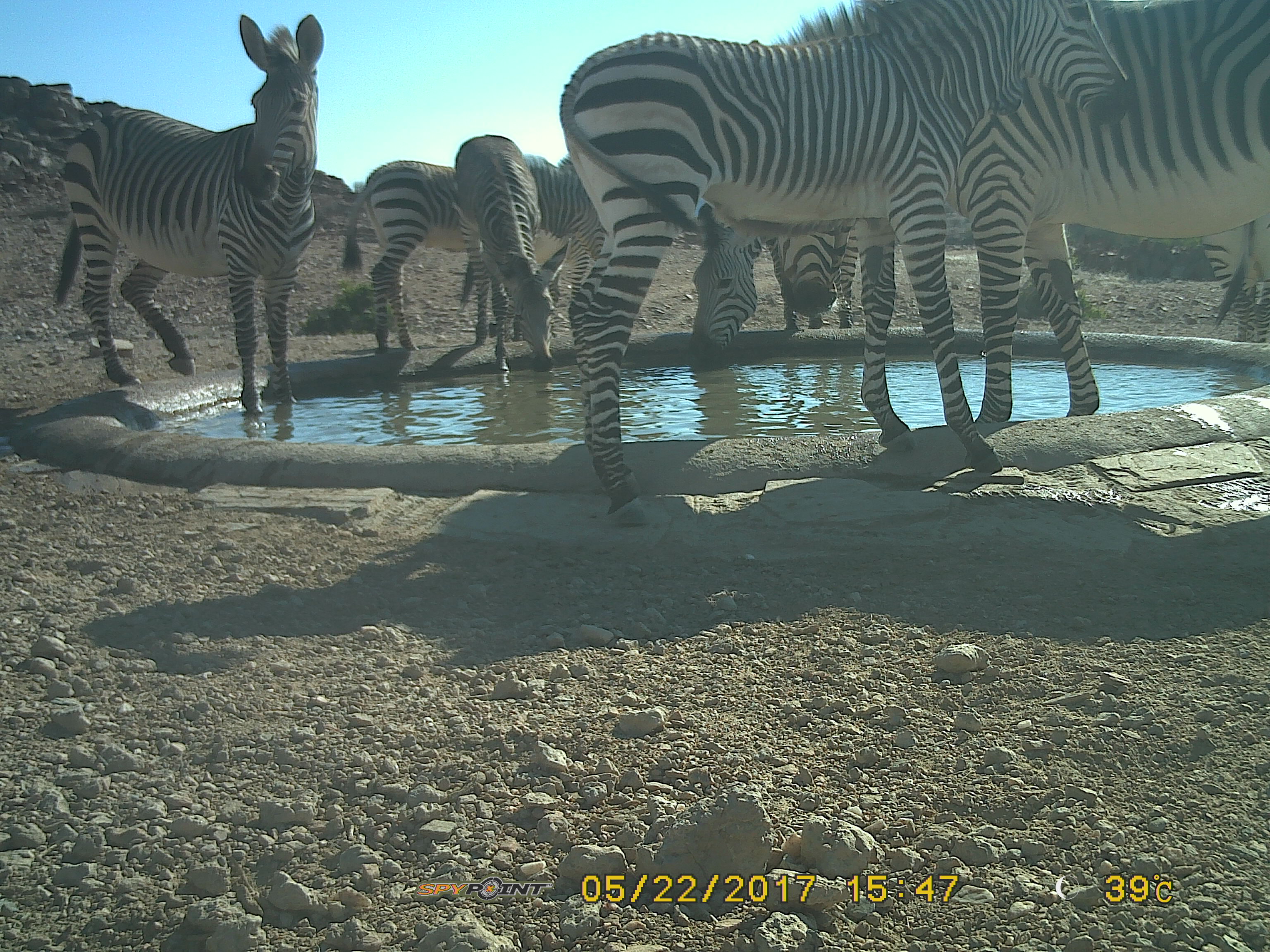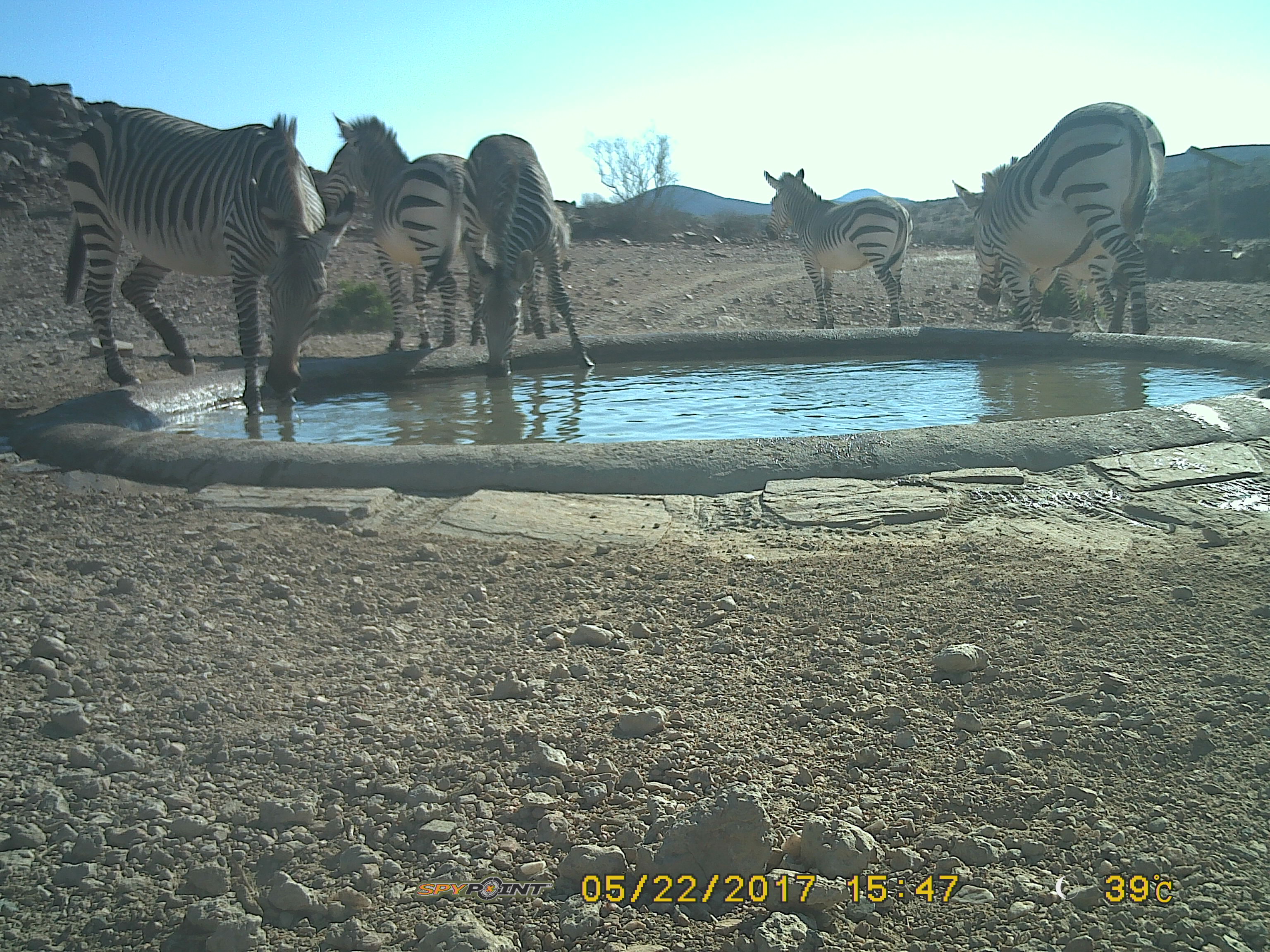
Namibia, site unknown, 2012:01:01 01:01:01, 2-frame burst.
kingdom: Animalia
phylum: Chordata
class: Mammalia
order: Perissodactyla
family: Equidae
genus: Equus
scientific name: Equus zebra hartmannae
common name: hartmann's mountain zebra